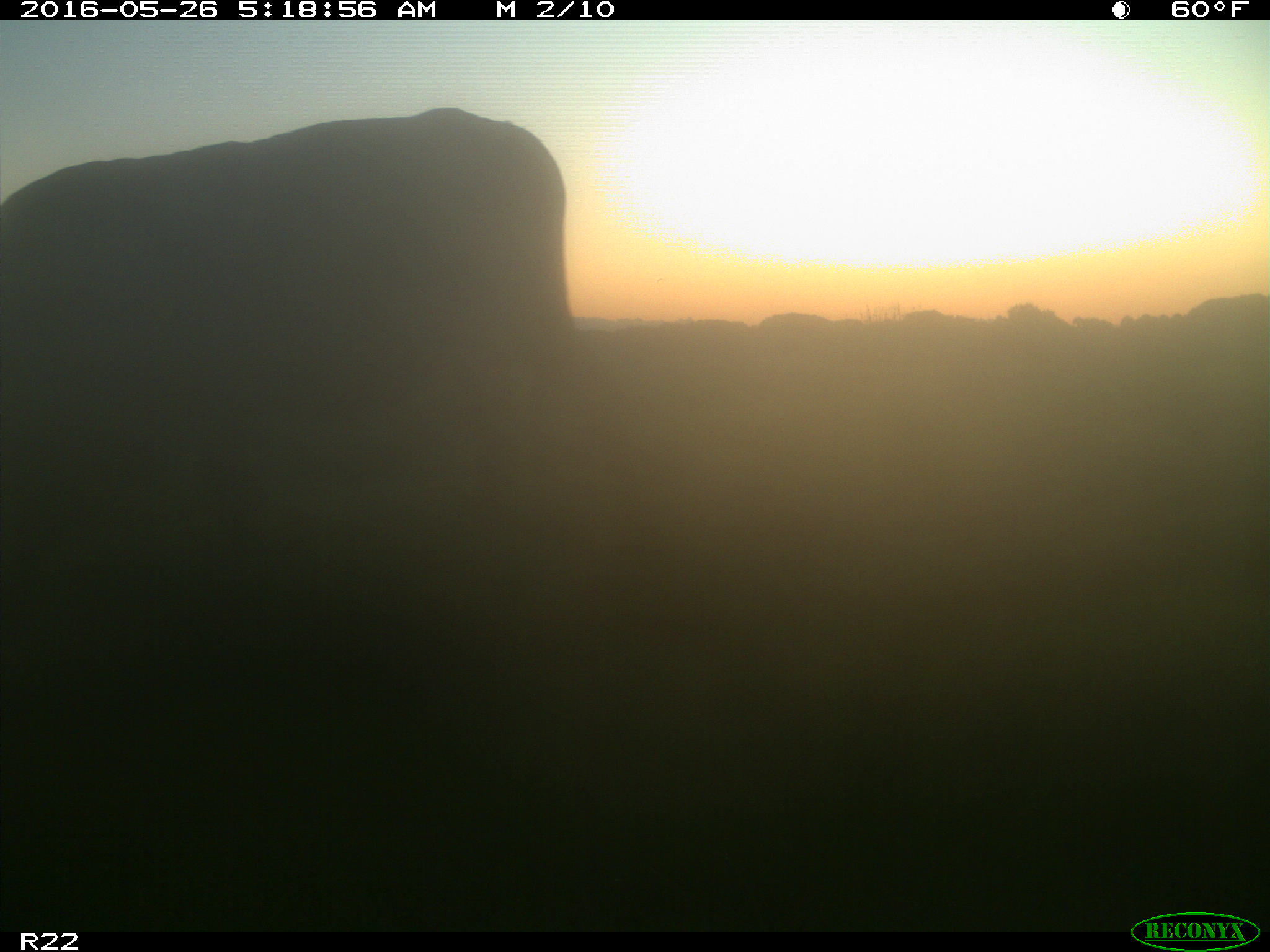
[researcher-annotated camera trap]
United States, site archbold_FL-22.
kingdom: Animalia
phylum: Chordata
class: Mammalia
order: Artiodactyla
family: Bovidae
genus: Bos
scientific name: Bos taurus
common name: domestic cow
Bos taurus (domestic cow).